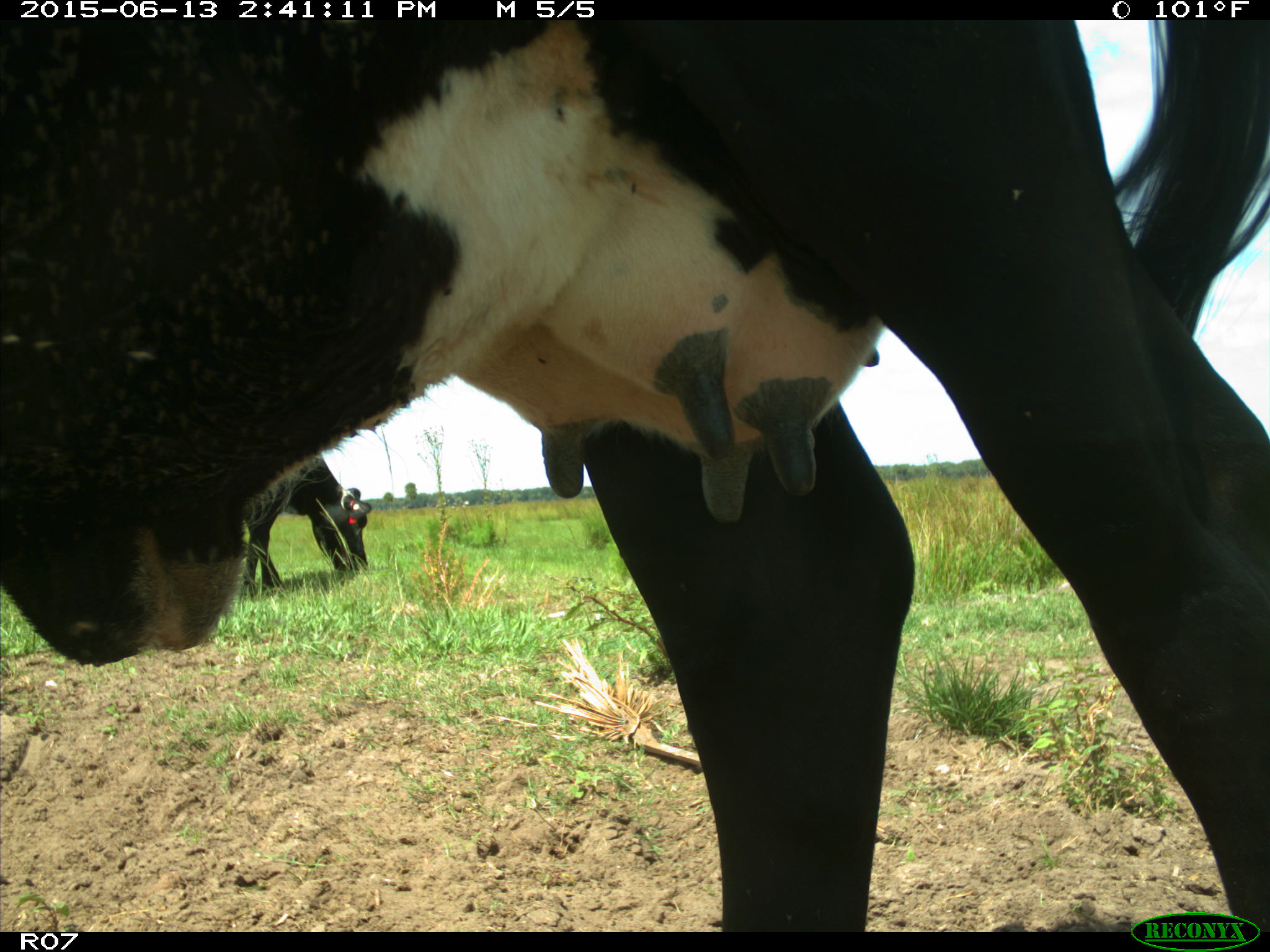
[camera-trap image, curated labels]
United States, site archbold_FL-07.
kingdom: Animalia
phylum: Chordata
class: Mammalia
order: Artiodactyla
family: Bovidae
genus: Bos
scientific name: Bos taurus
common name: domestic cow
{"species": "Bos taurus (domestic cow)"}